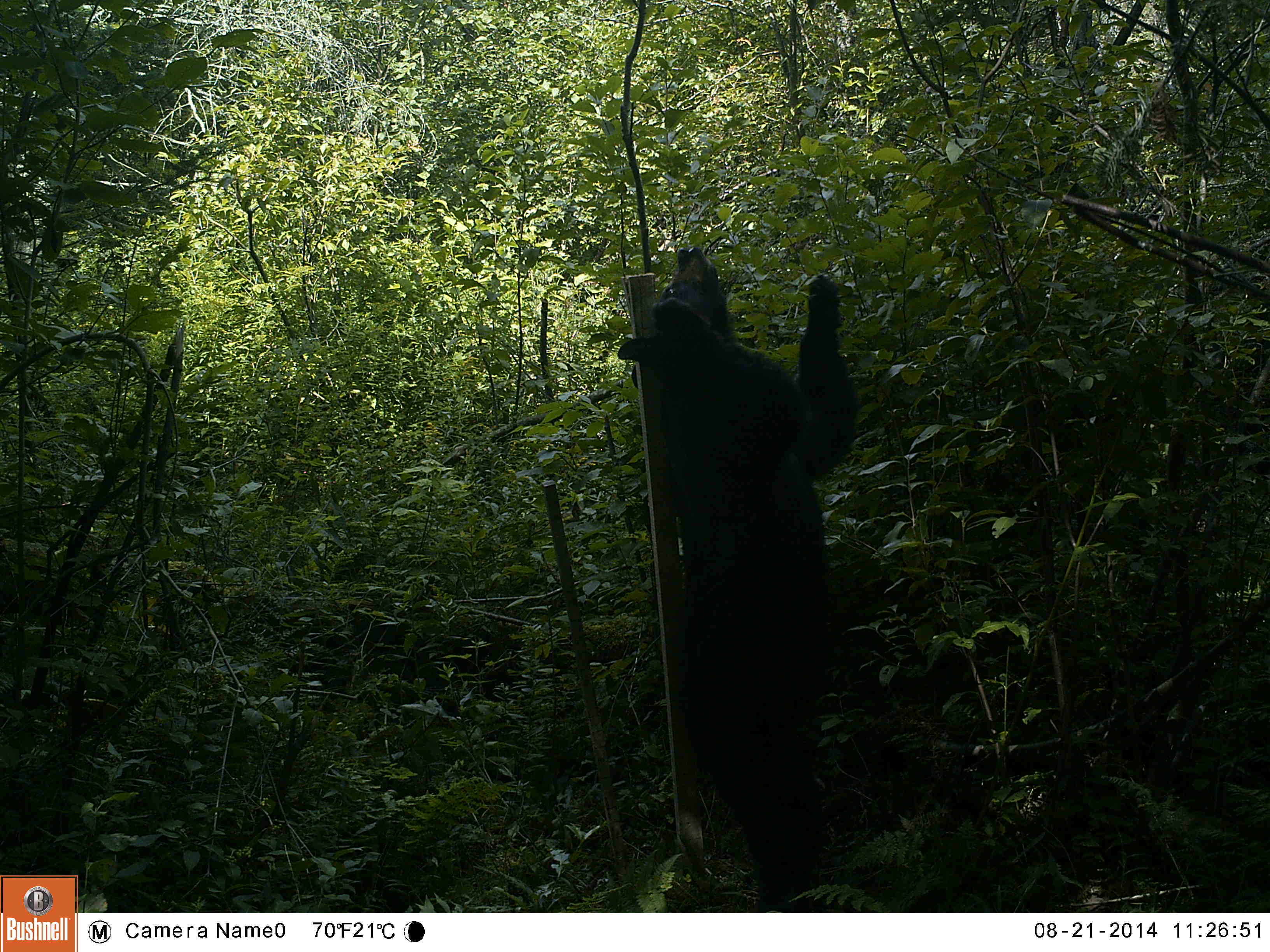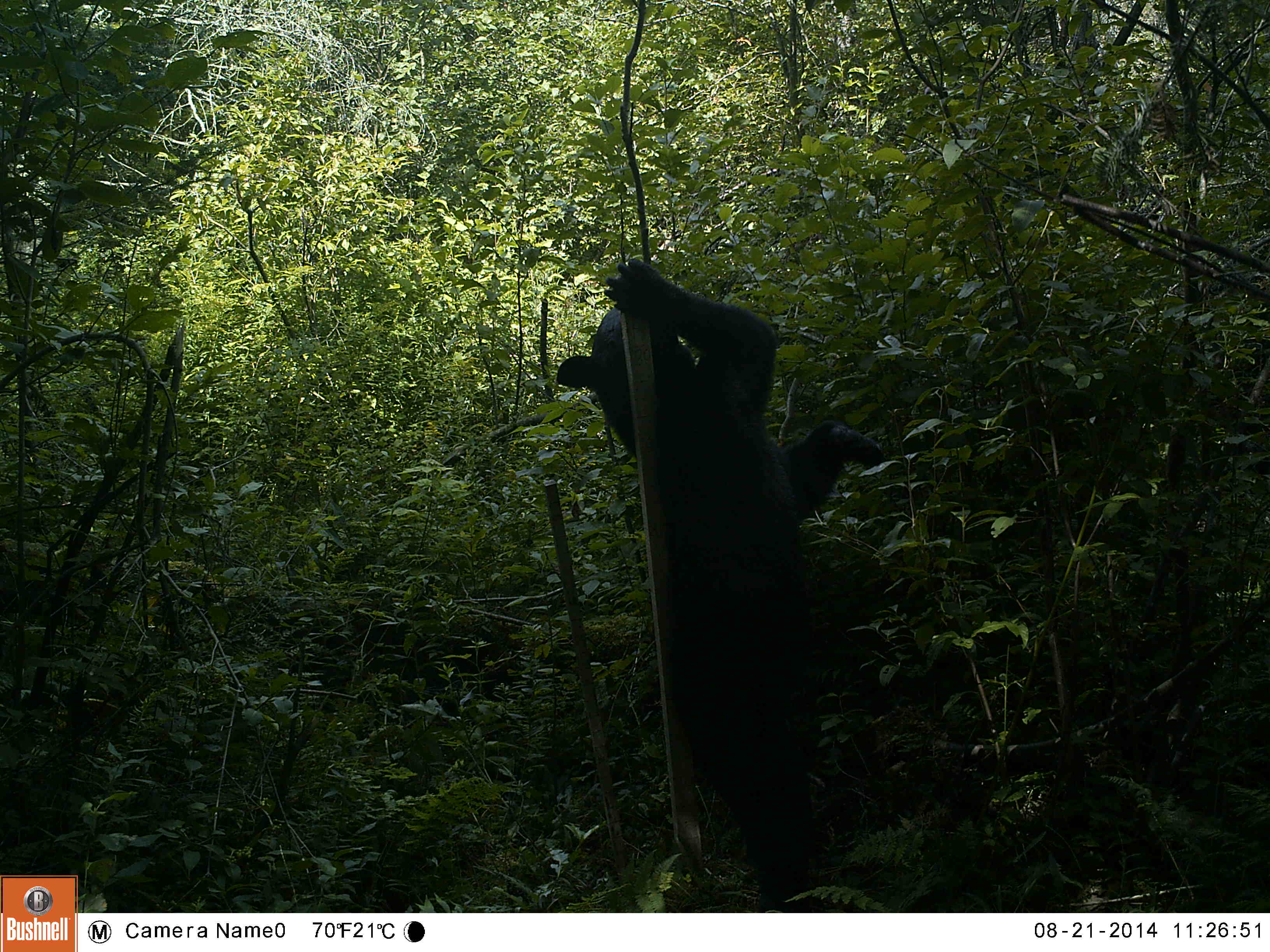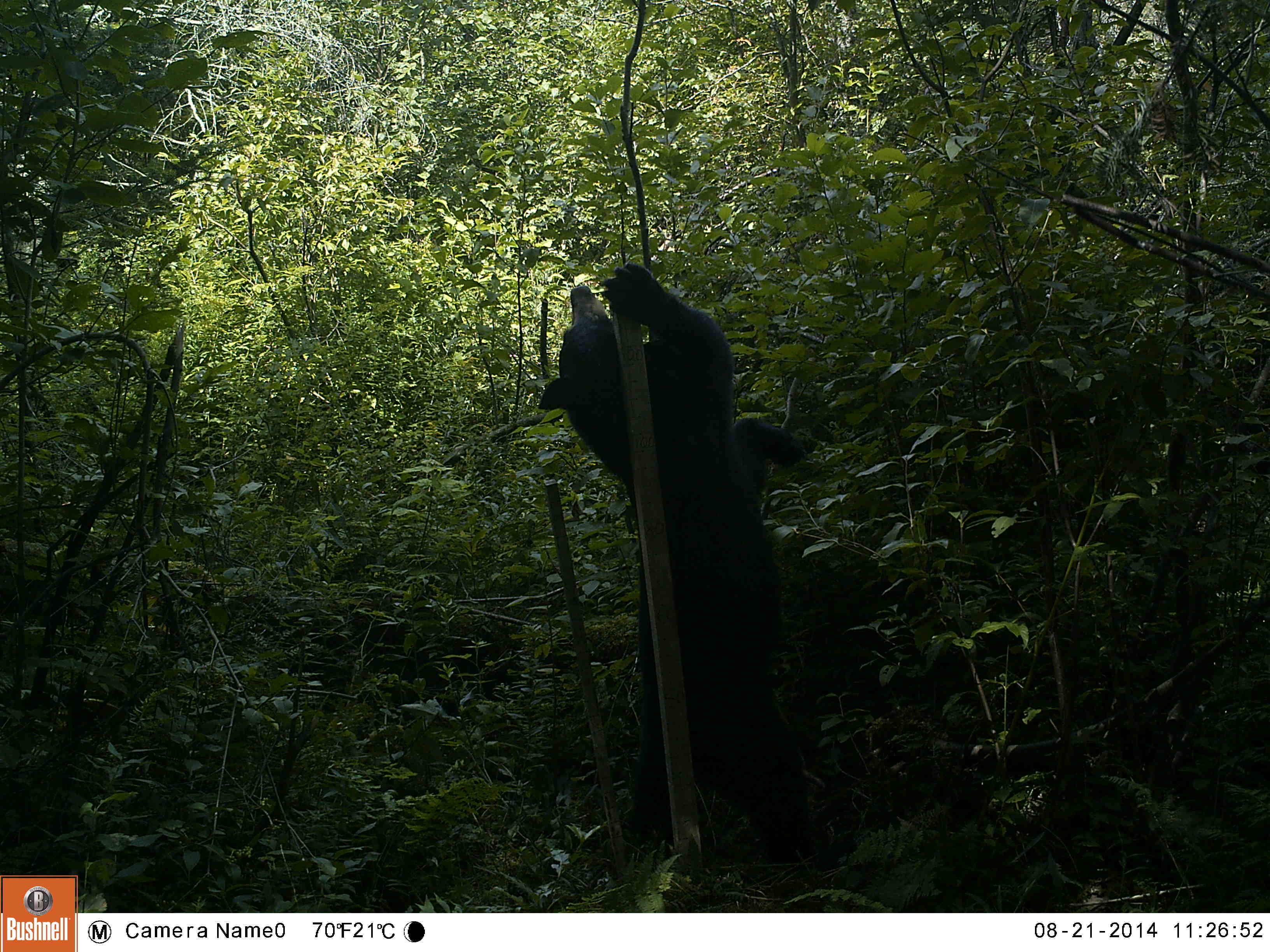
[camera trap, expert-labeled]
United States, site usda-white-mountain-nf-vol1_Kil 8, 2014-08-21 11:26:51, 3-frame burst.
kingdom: Animalia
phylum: Chordata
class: Mammalia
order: Carnivora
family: Ursidae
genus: Ursus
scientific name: Ursus americanus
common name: black bear